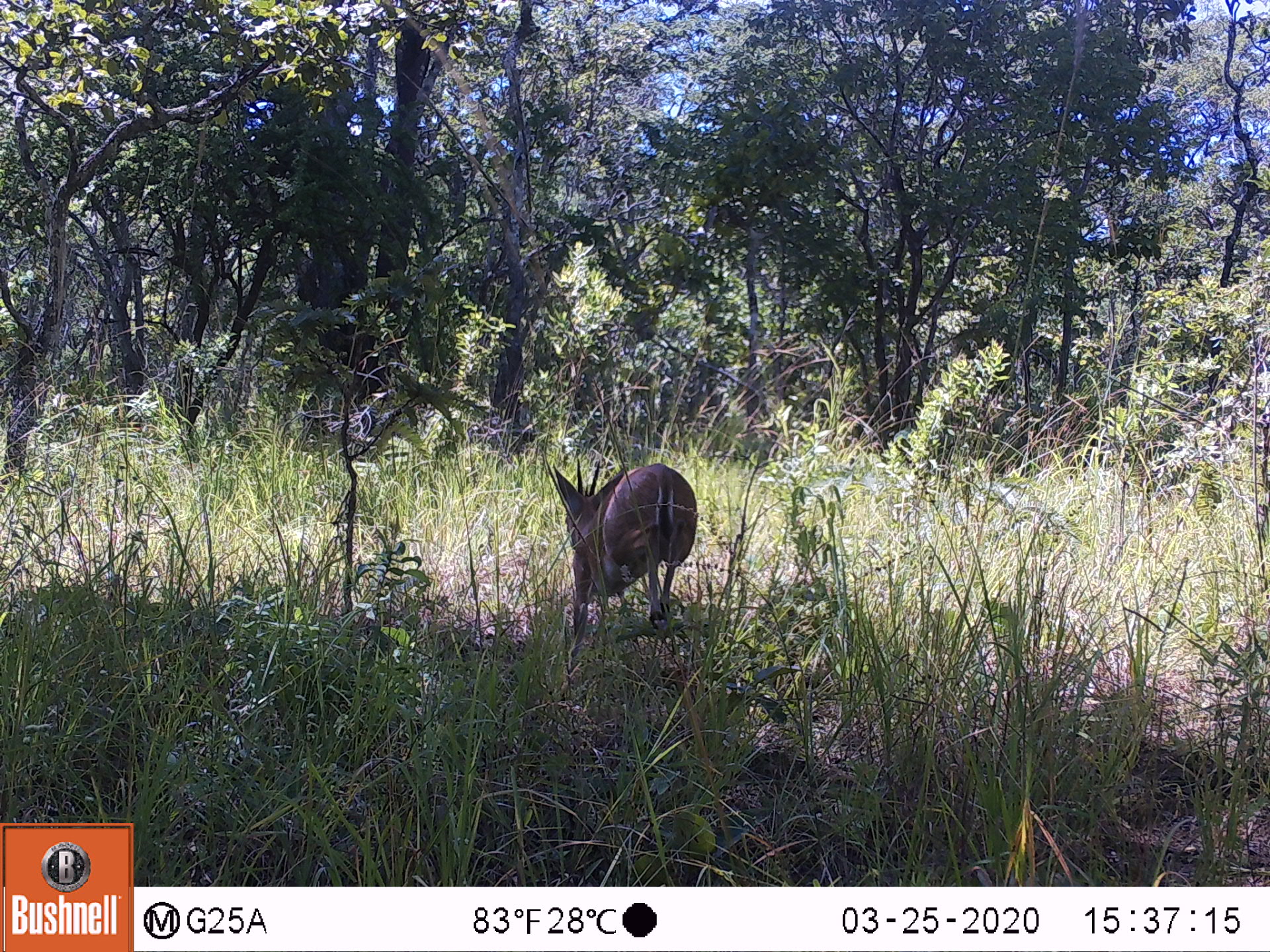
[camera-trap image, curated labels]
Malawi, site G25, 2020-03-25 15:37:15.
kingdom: Animalia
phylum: Chordata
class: Mammalia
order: Artiodactyla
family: Bovidae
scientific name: Antilopinae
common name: small antelope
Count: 1.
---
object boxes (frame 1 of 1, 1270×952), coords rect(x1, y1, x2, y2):
small antelope: rect(549, 455, 699, 660)